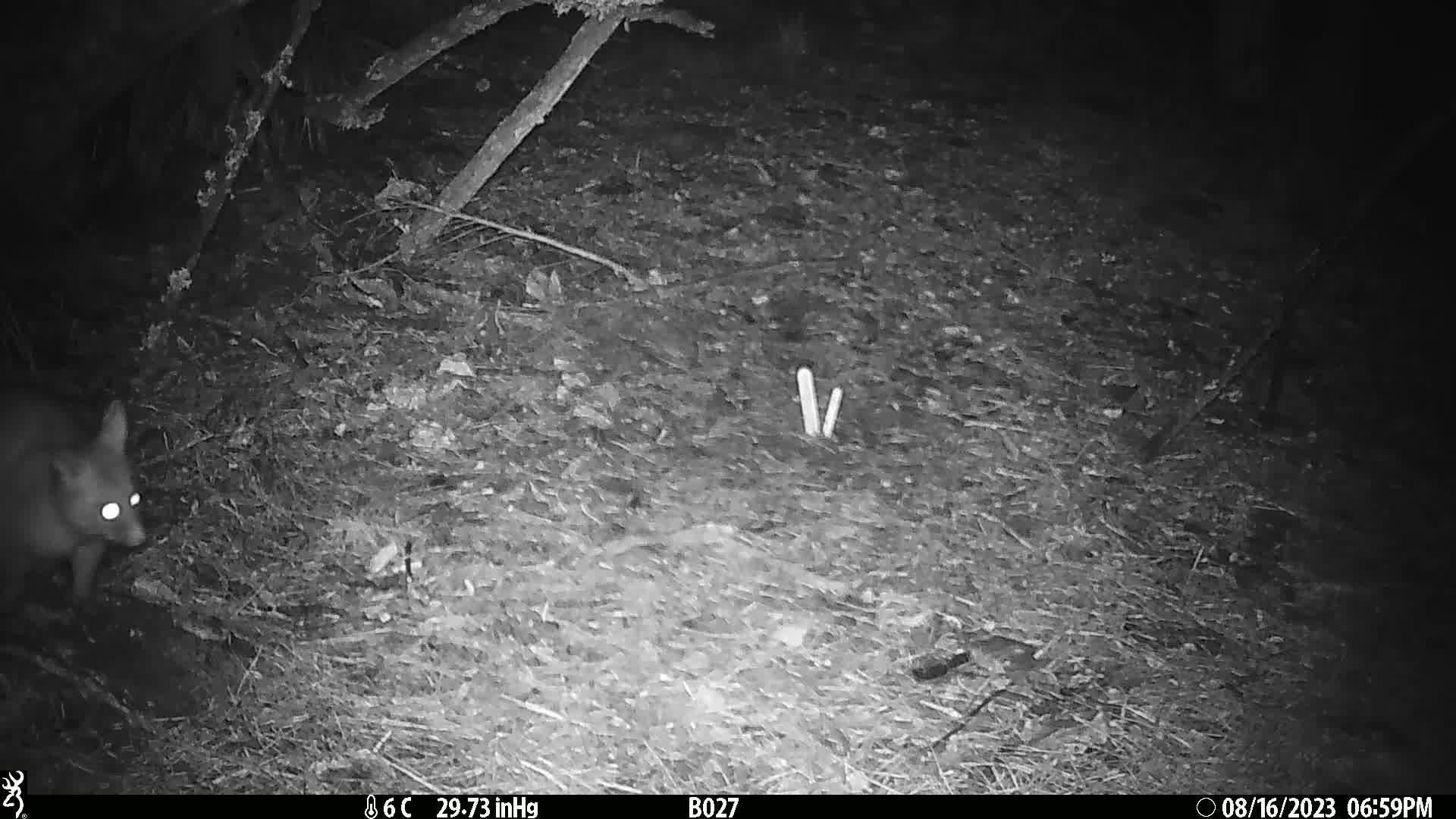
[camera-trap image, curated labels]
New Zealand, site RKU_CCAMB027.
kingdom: Animalia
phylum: Chordata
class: Mammalia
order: Diprotodontia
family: Phalangeridae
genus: Trichosurus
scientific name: Trichosurus vulpecula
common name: common brushtail possum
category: possum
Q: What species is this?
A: Possum (common brushtail possum) (Trichosurus vulpecula).